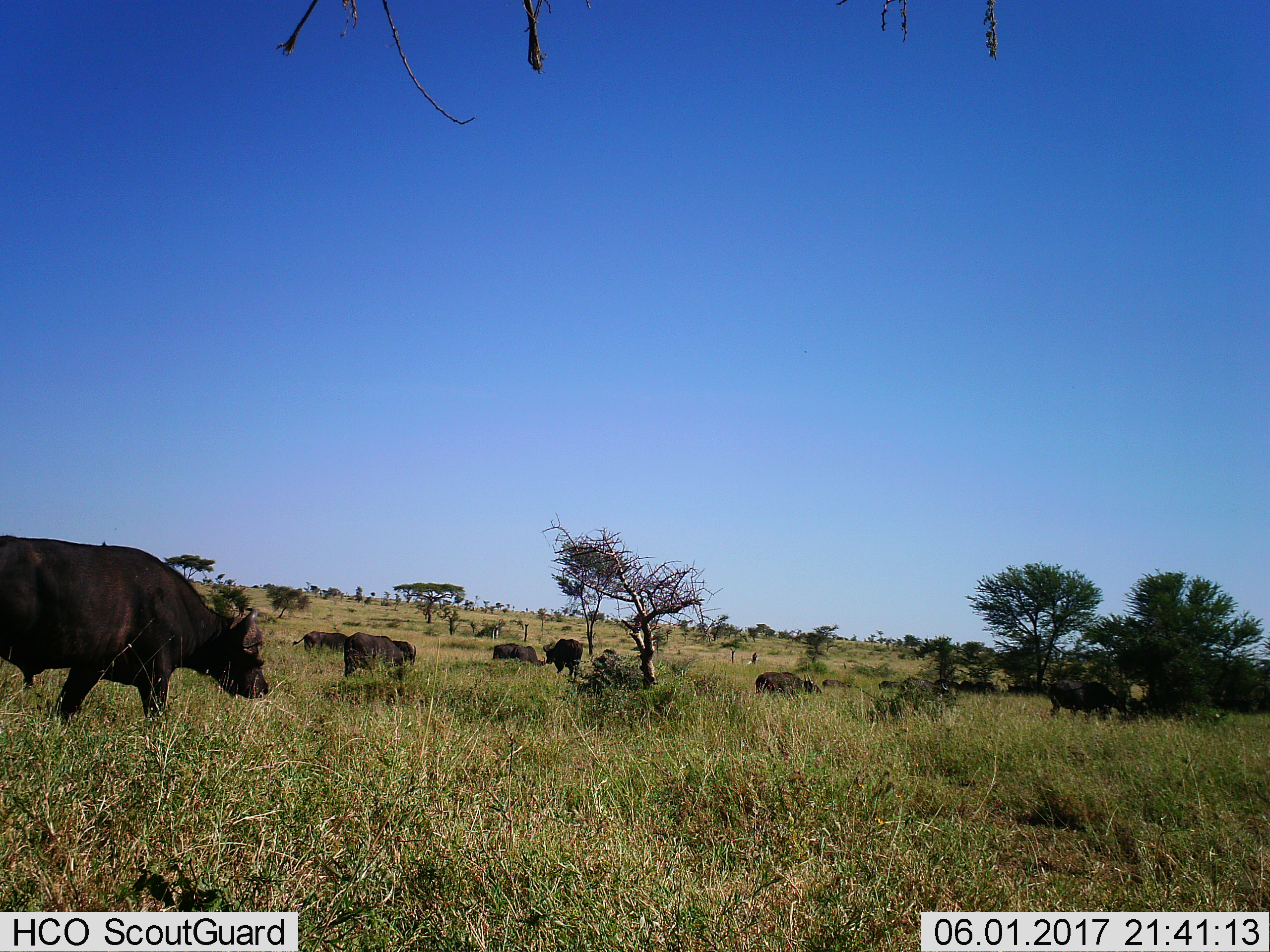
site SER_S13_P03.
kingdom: Animalia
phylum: Chordata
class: Mammalia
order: Artiodactyla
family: Bovidae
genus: Syncerus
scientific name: Syncerus caffer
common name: african buffalo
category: buffalo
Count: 8.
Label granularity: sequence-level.